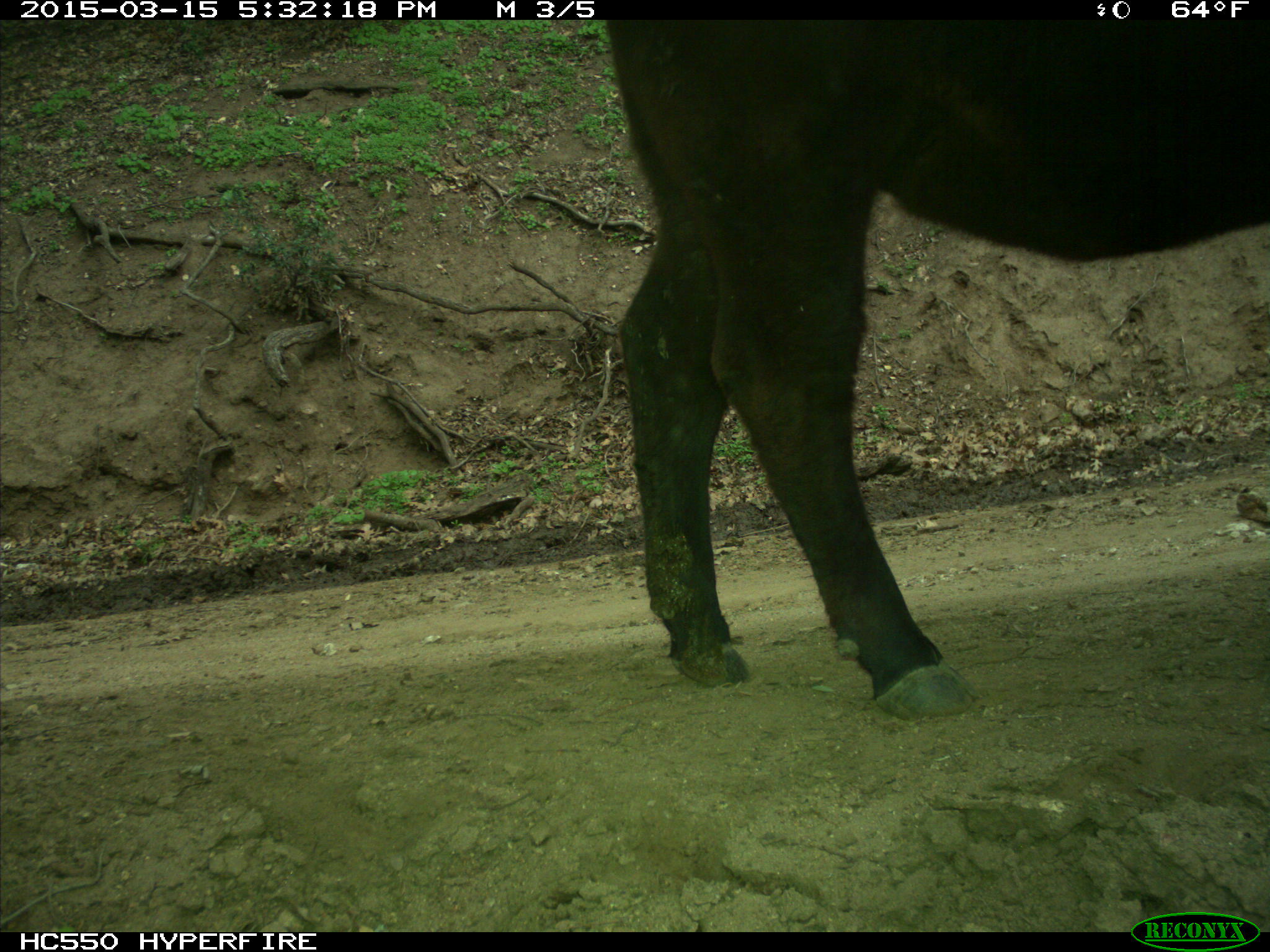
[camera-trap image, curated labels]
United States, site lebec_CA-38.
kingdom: Animalia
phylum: Chordata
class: Mammalia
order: Artiodactyla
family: Bovidae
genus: Bos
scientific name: Bos taurus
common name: domestic cow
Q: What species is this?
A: Bos taurus (domestic cow).